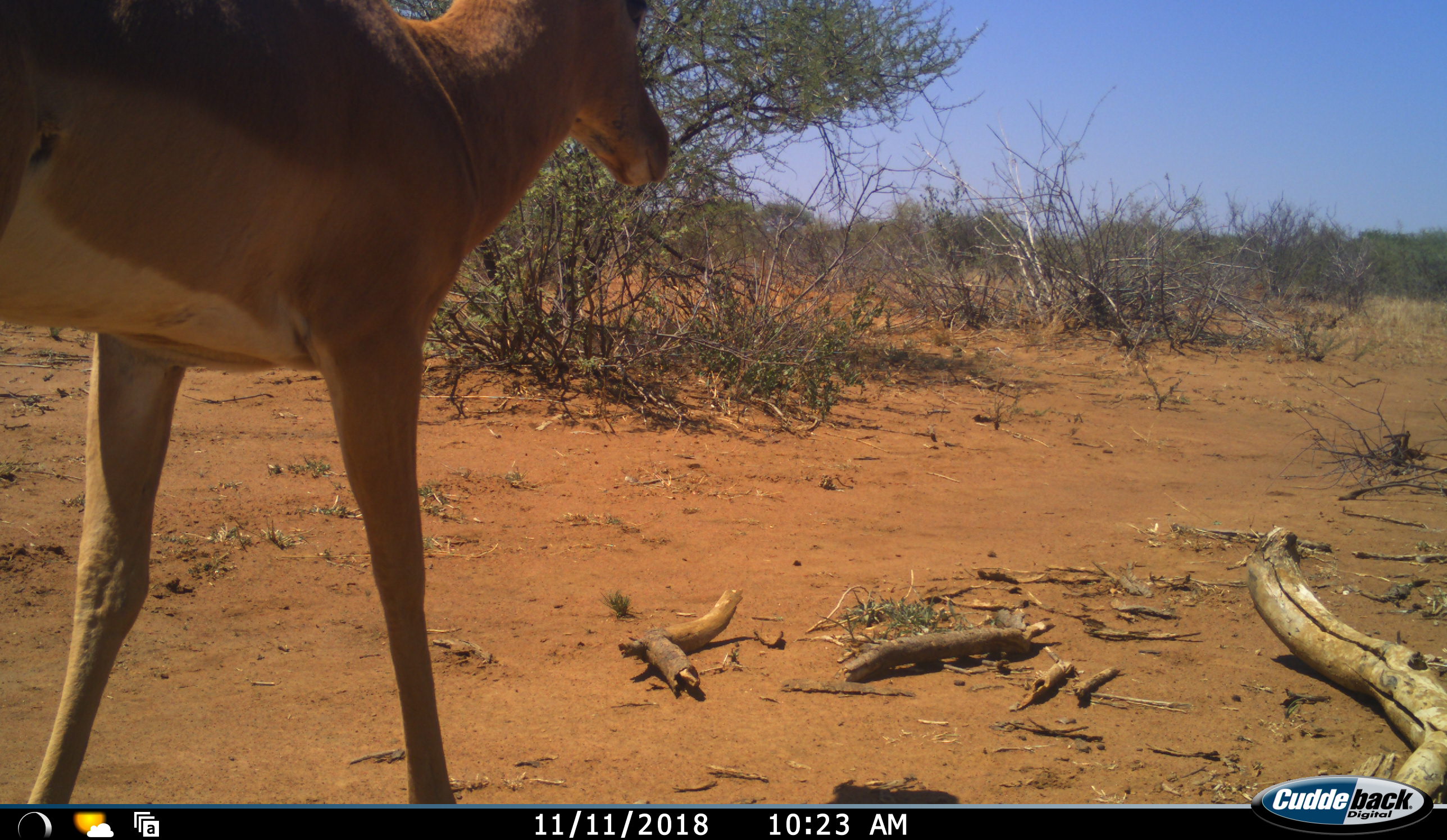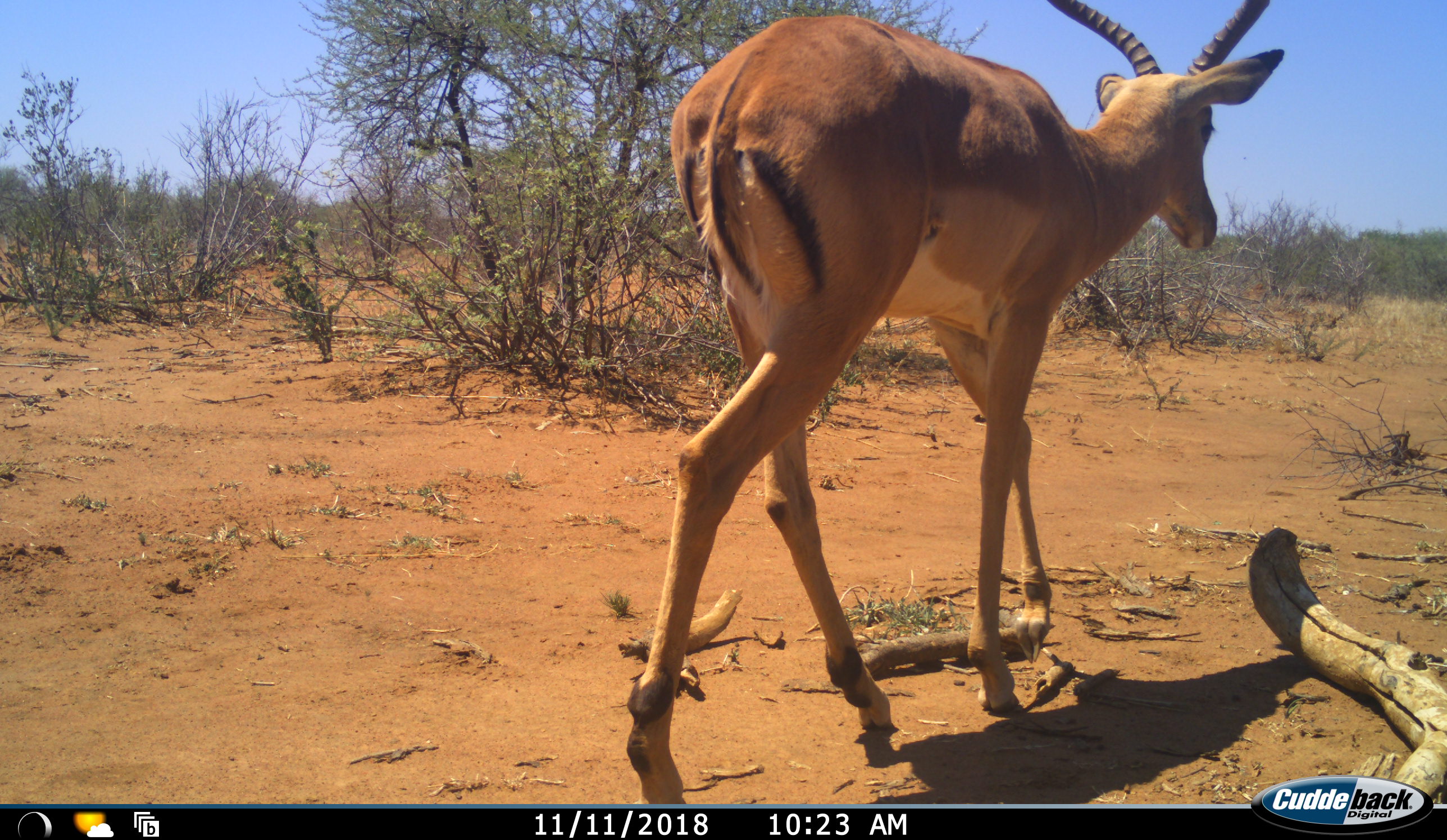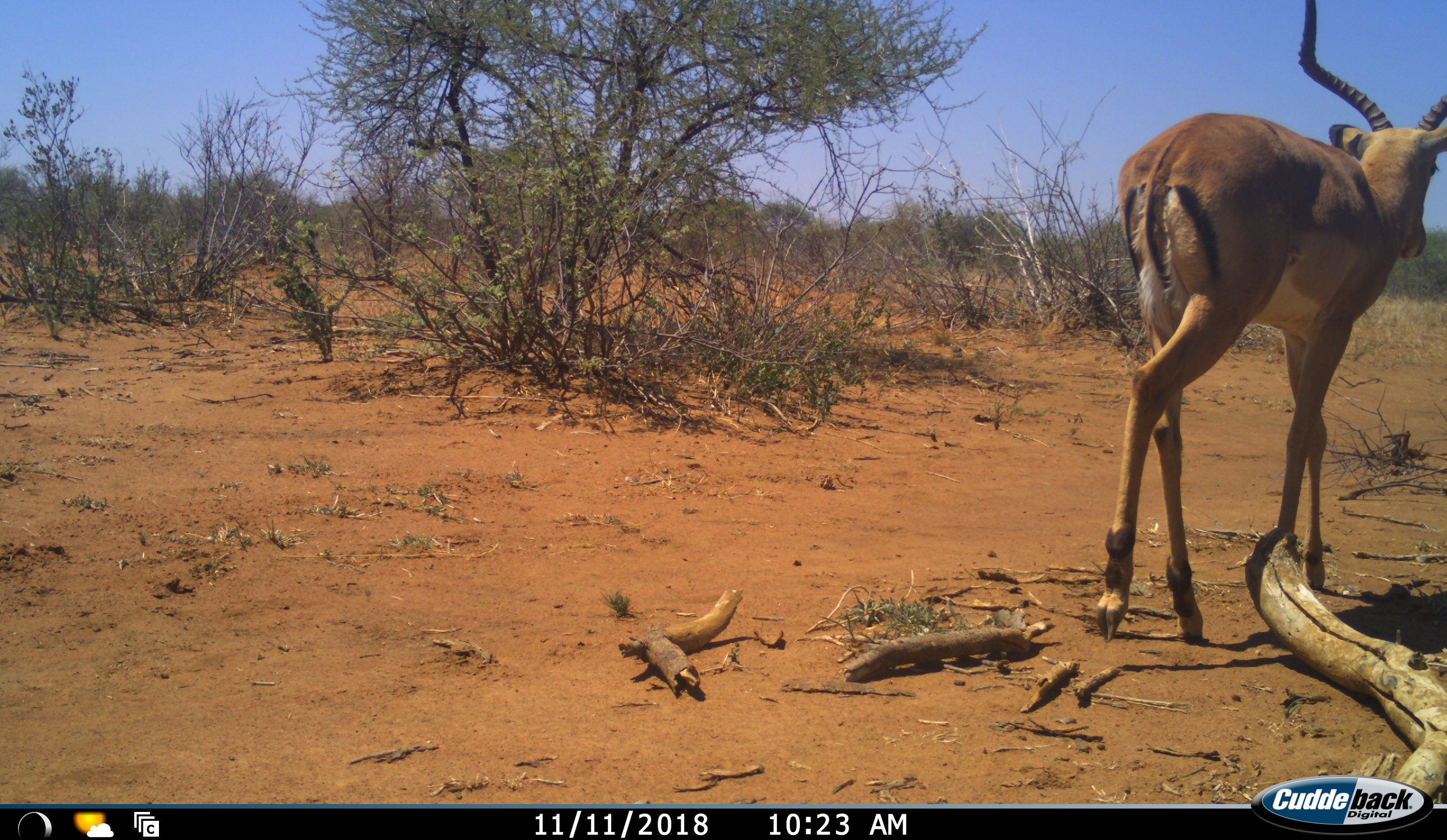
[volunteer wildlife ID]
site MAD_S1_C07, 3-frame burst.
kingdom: Animalia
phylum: Chordata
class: Mammalia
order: Artiodactyla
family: Bovidae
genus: Aepyceros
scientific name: Aepyceros melampus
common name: impala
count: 1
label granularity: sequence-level